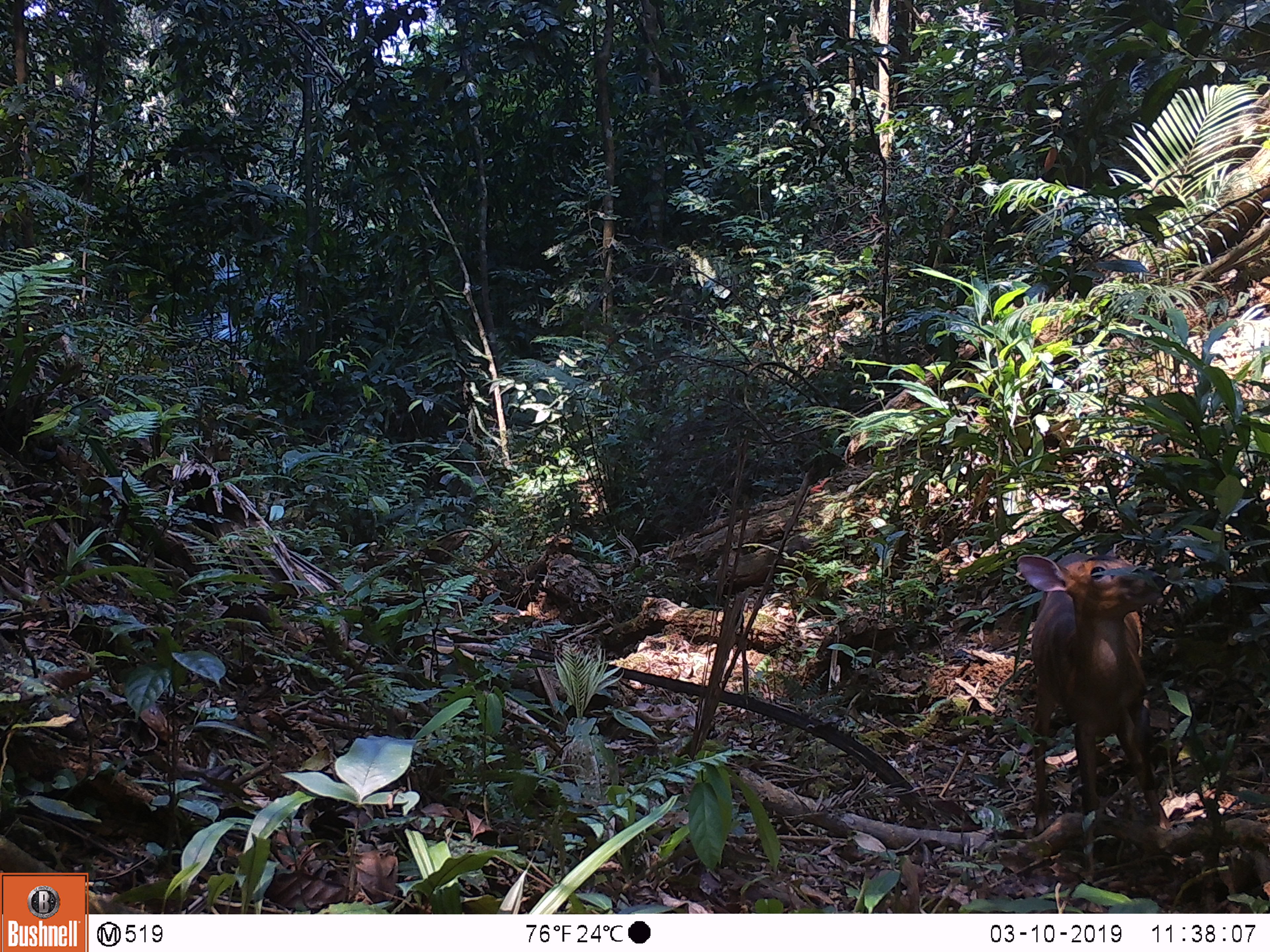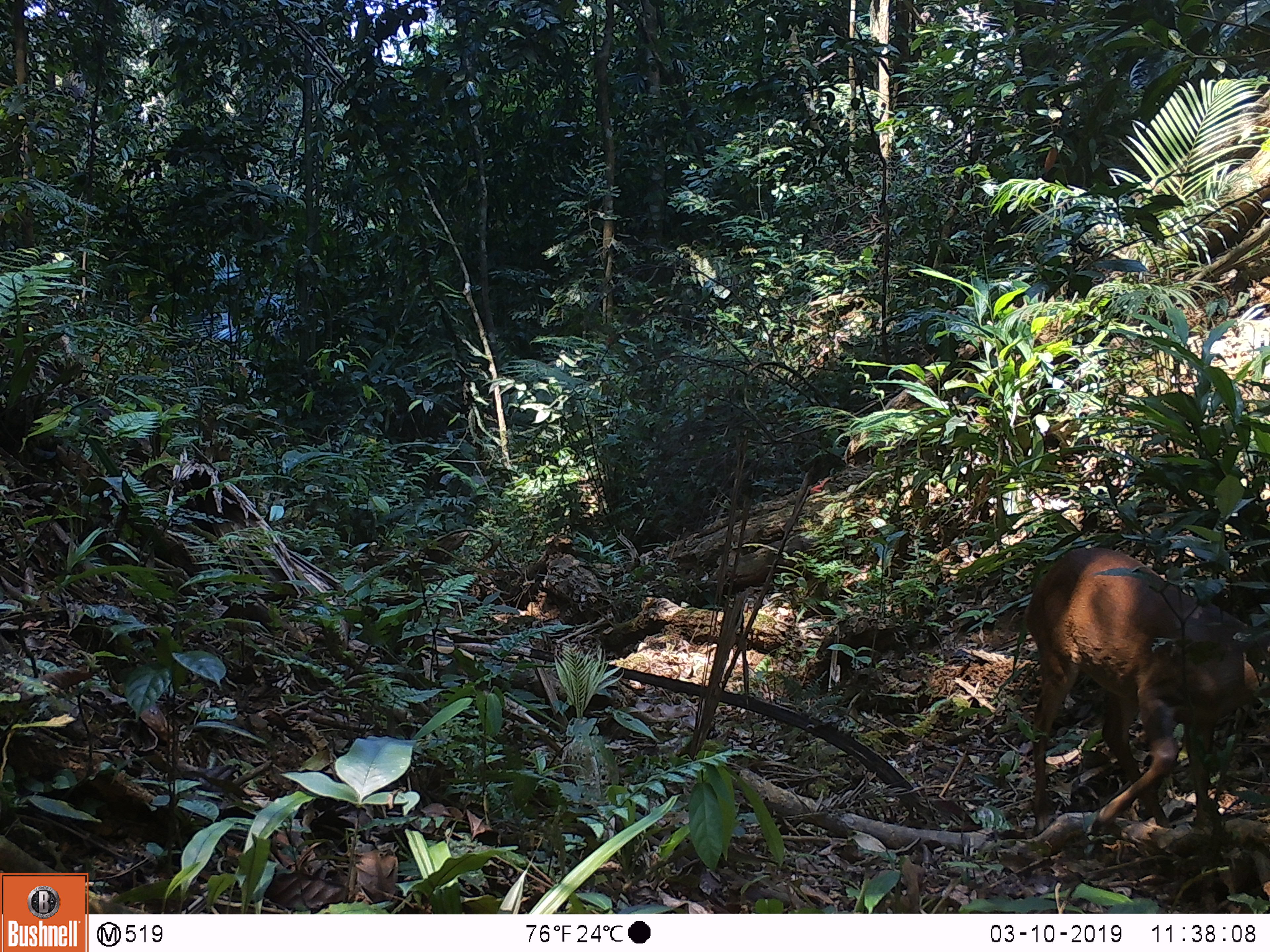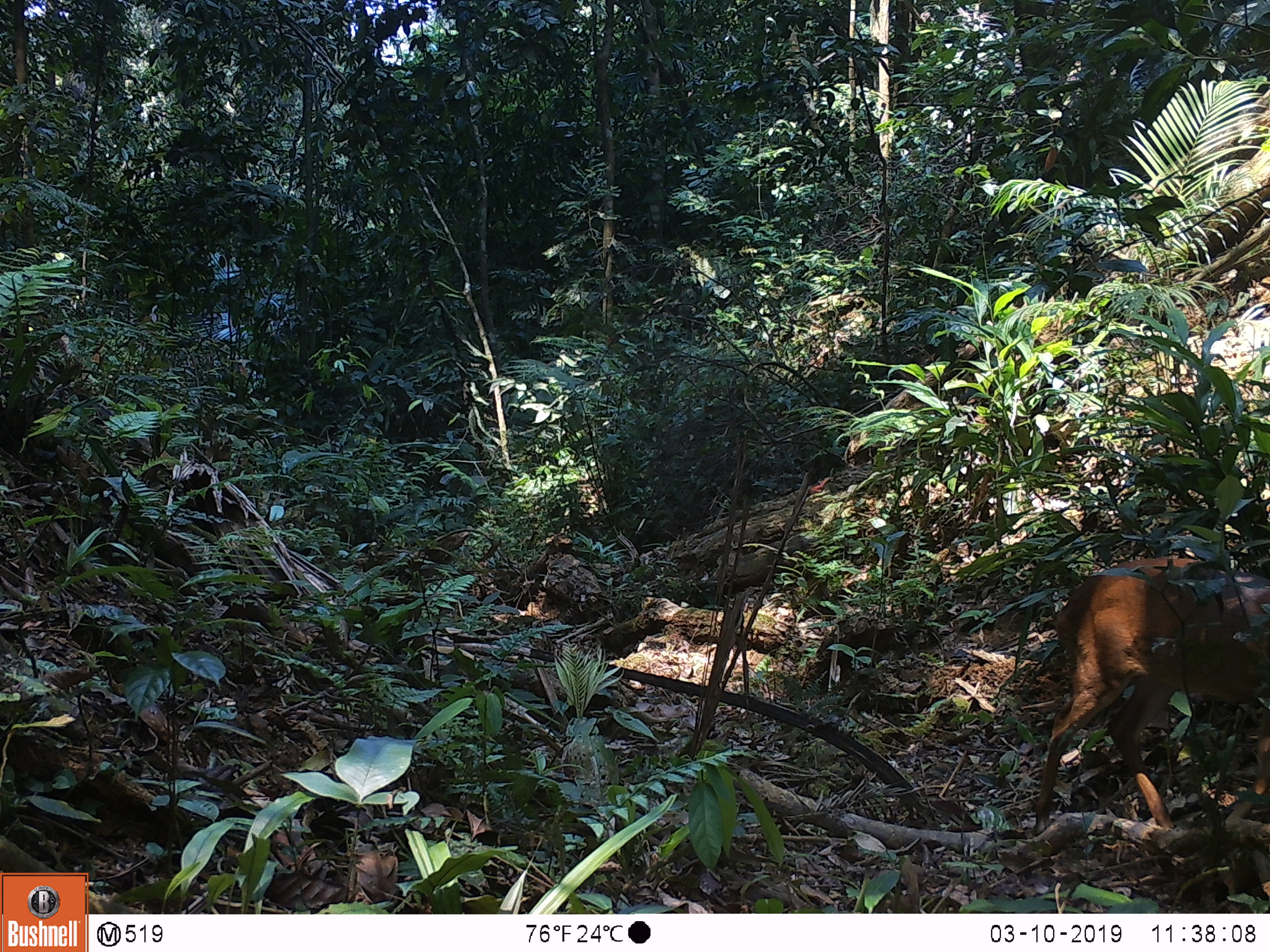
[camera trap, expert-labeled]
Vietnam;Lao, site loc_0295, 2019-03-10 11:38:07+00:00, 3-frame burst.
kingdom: Animalia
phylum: Chordata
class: Mammalia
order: Artiodactyla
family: Cervidae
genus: Muntiacus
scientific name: Muntiacus vuquangensis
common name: large-antlered muntjac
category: large antlered muntjac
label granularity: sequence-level